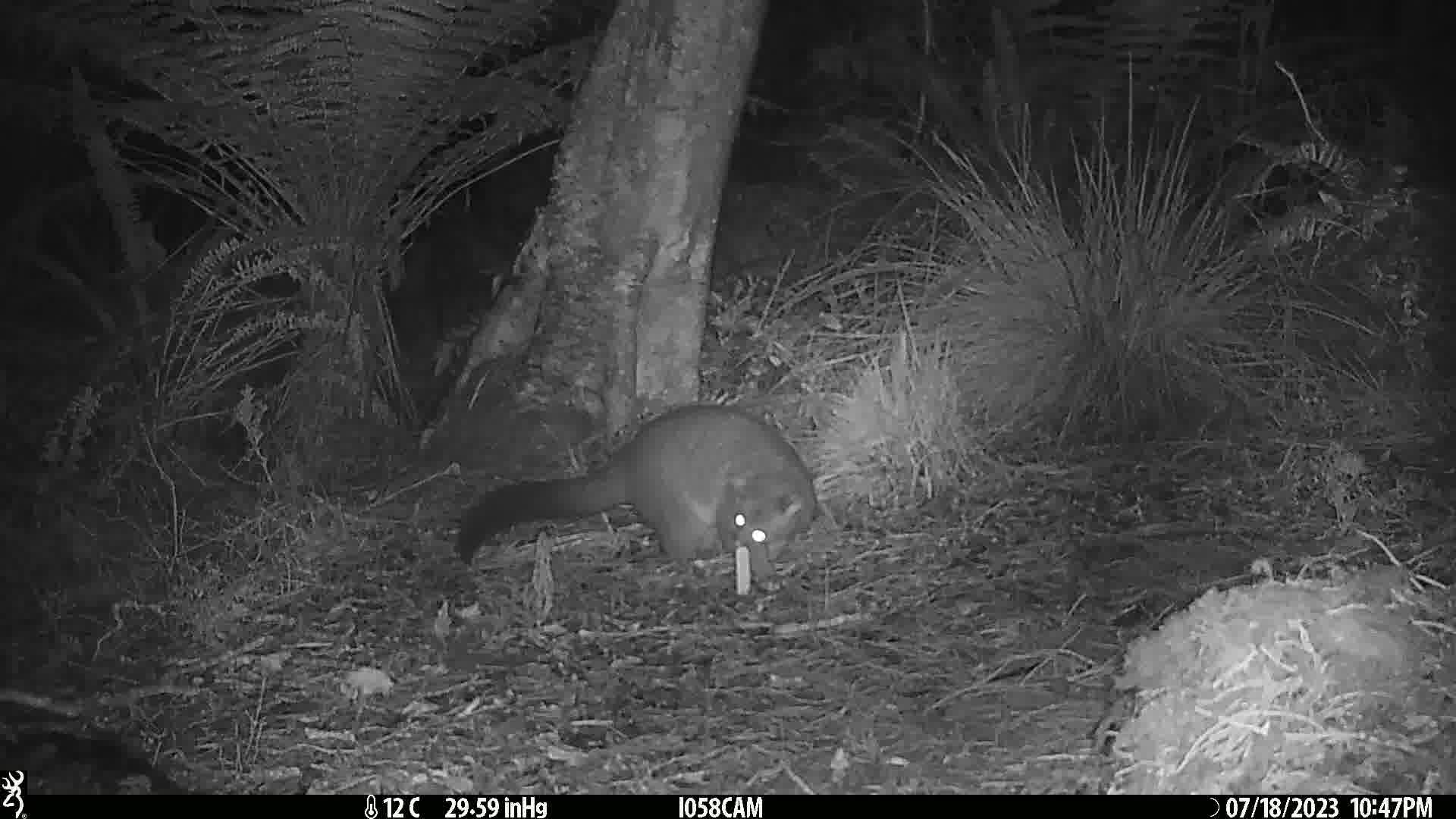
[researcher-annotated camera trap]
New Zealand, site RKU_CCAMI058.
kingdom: Animalia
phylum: Chordata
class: Mammalia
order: Diprotodontia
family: Phalangeridae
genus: Trichosurus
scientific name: Trichosurus vulpecula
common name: common brushtail possum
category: possum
Possum (common brushtail possum) (Trichosurus vulpecula).